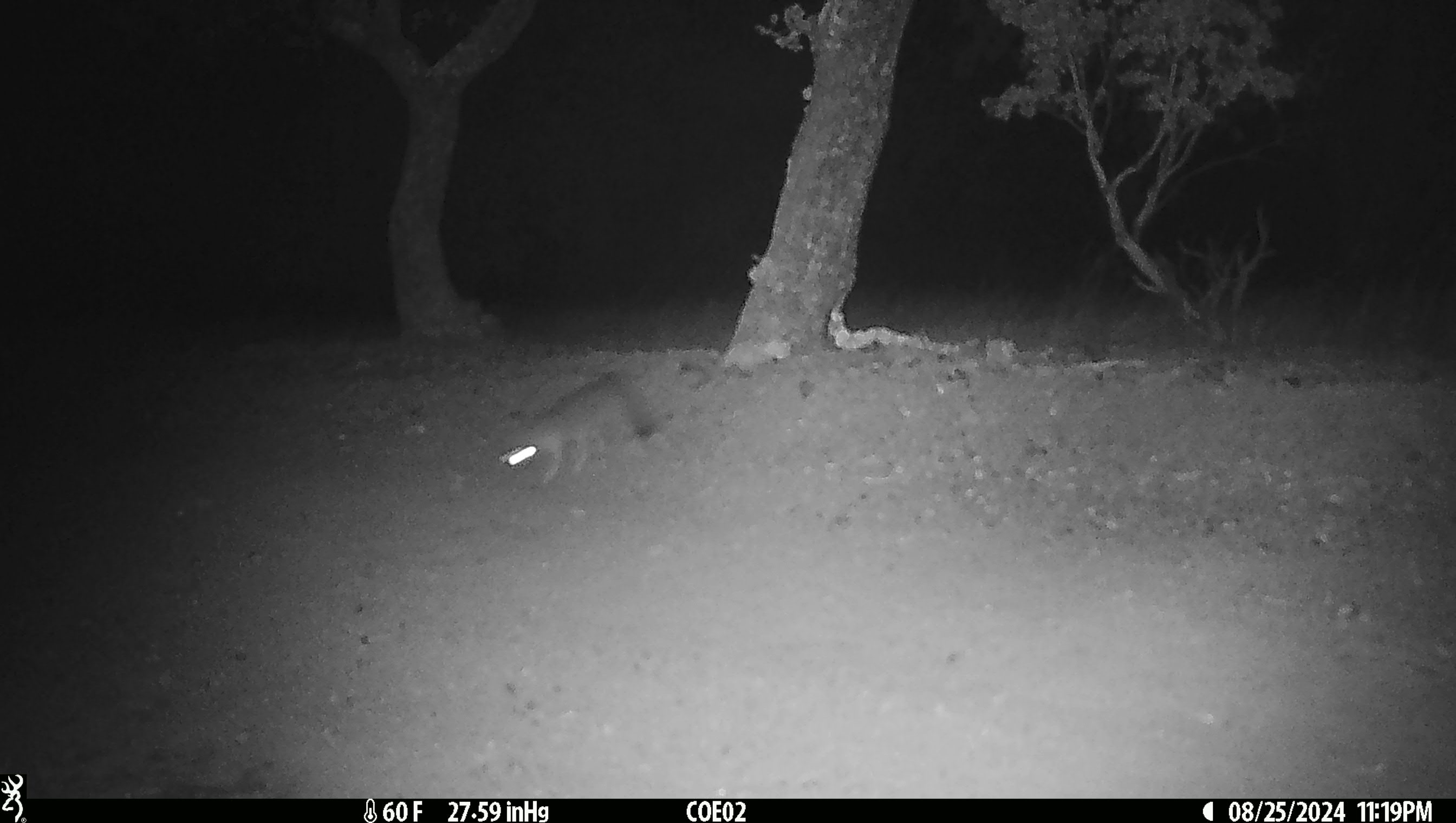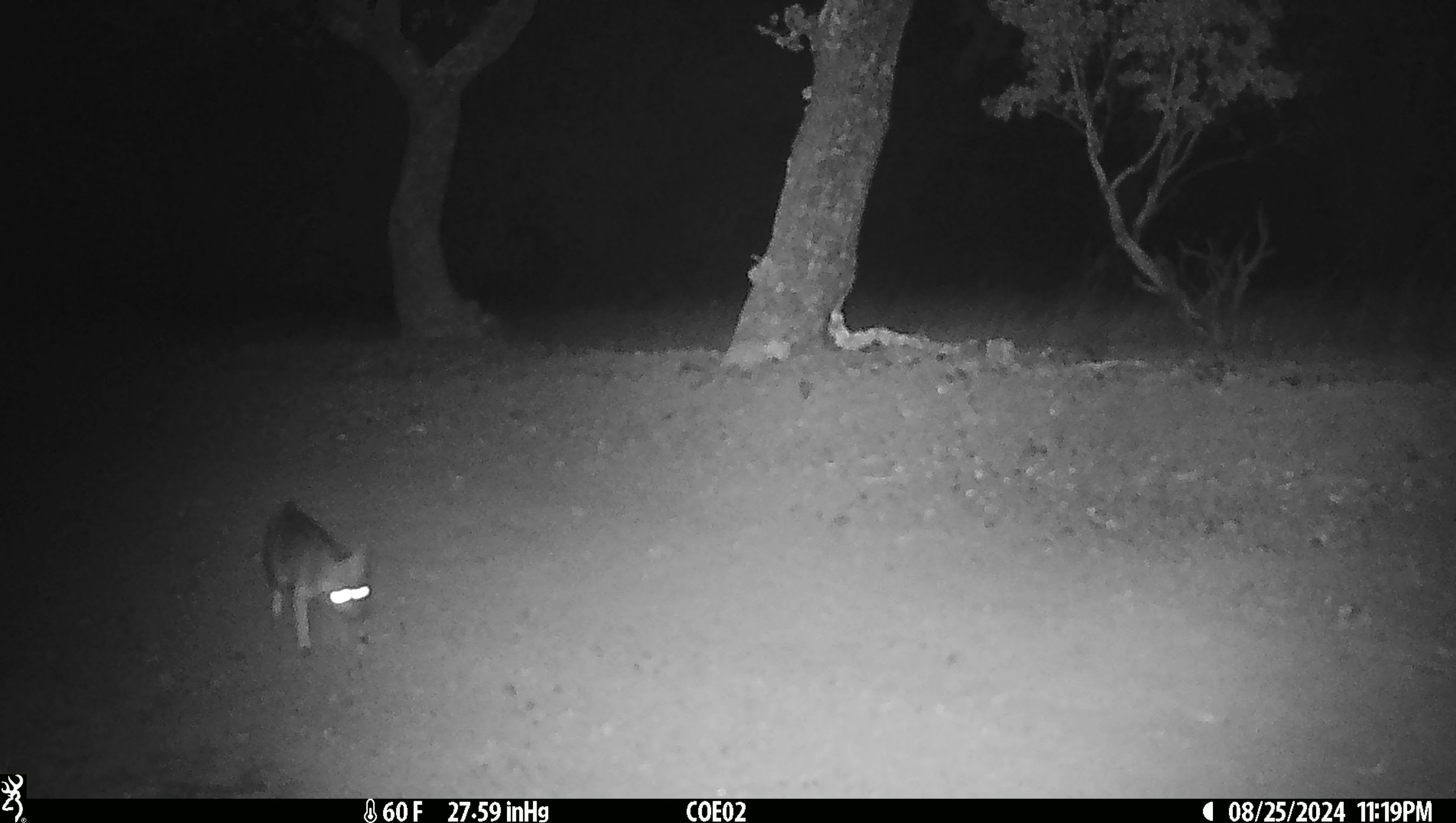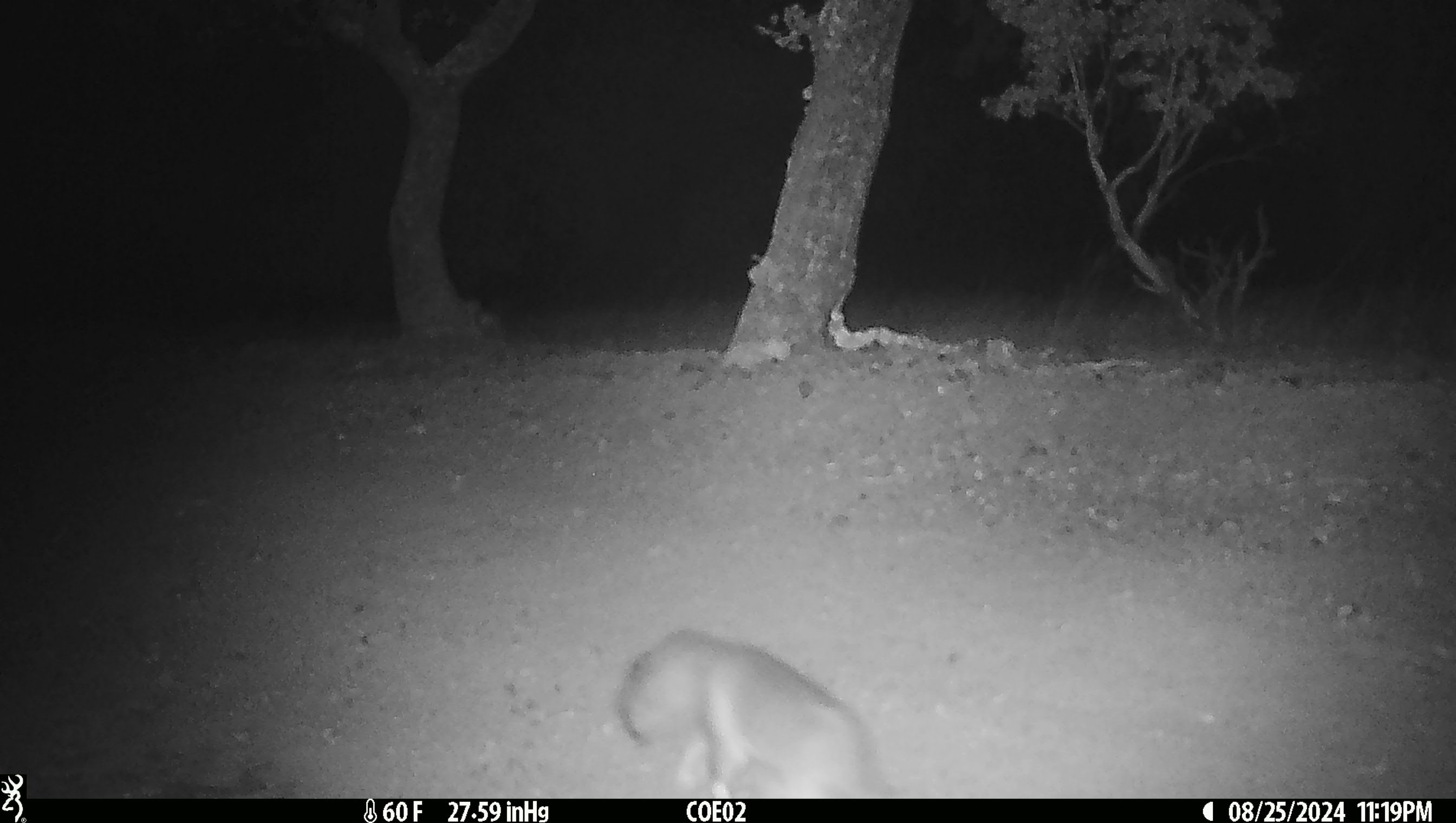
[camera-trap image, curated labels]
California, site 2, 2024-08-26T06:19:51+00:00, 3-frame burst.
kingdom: Animalia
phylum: Chordata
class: Mammalia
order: Carnivora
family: Canidae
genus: Urocyon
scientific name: Urocyon cinereoargenteus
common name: gray fox